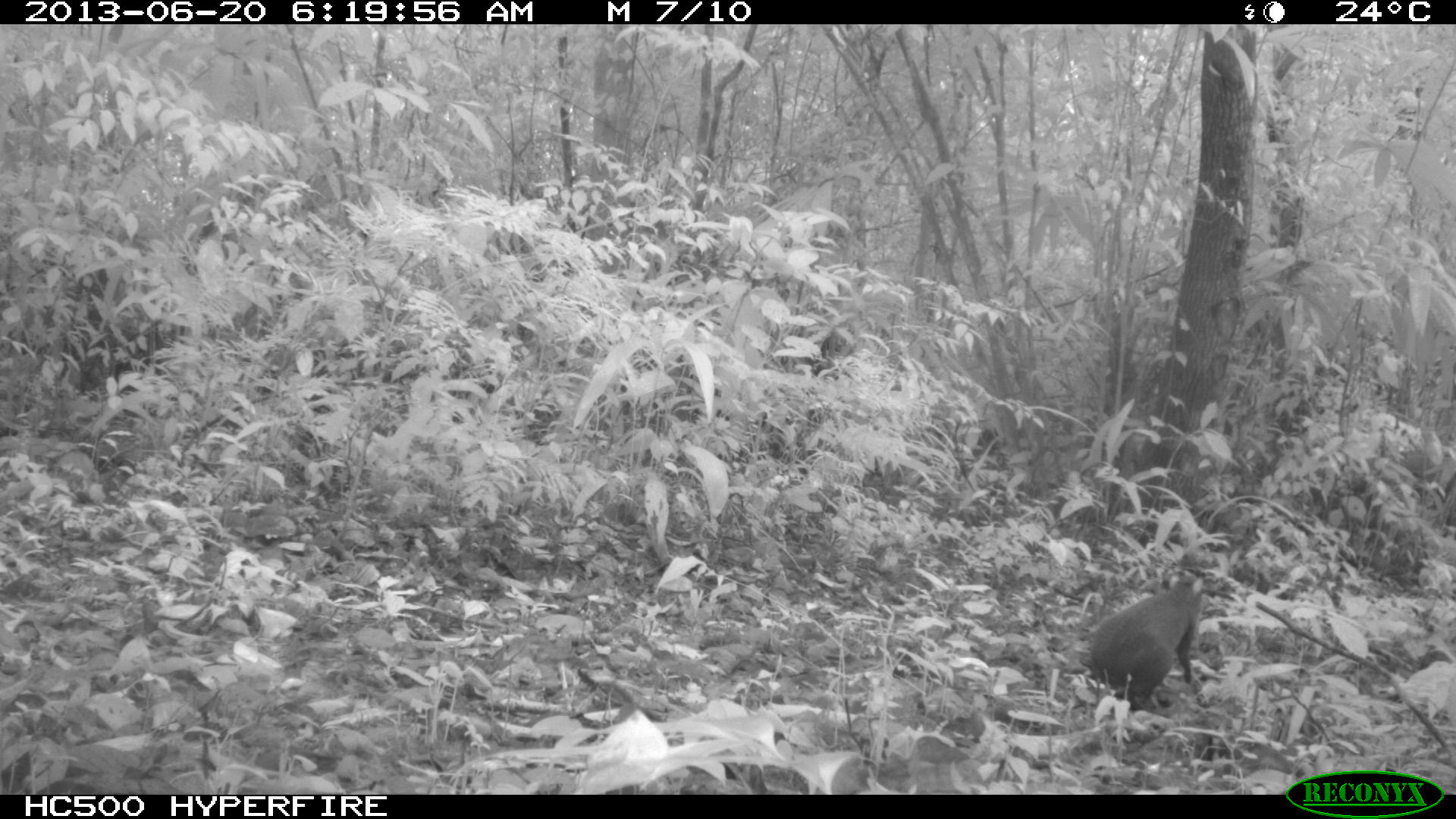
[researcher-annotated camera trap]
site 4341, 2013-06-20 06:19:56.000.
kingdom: Animalia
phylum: Chordata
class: Mammalia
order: Rodentia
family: Dasyproctidae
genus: Dasyprocta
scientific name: Dasyprocta punctata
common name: central american agouti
Dasyprocta punctata (central american agouti), count 1, sex male.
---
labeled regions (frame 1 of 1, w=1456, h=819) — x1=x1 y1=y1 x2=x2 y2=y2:
dasyprocta punctata: x1=1084 y1=571 x2=1206 y2=710